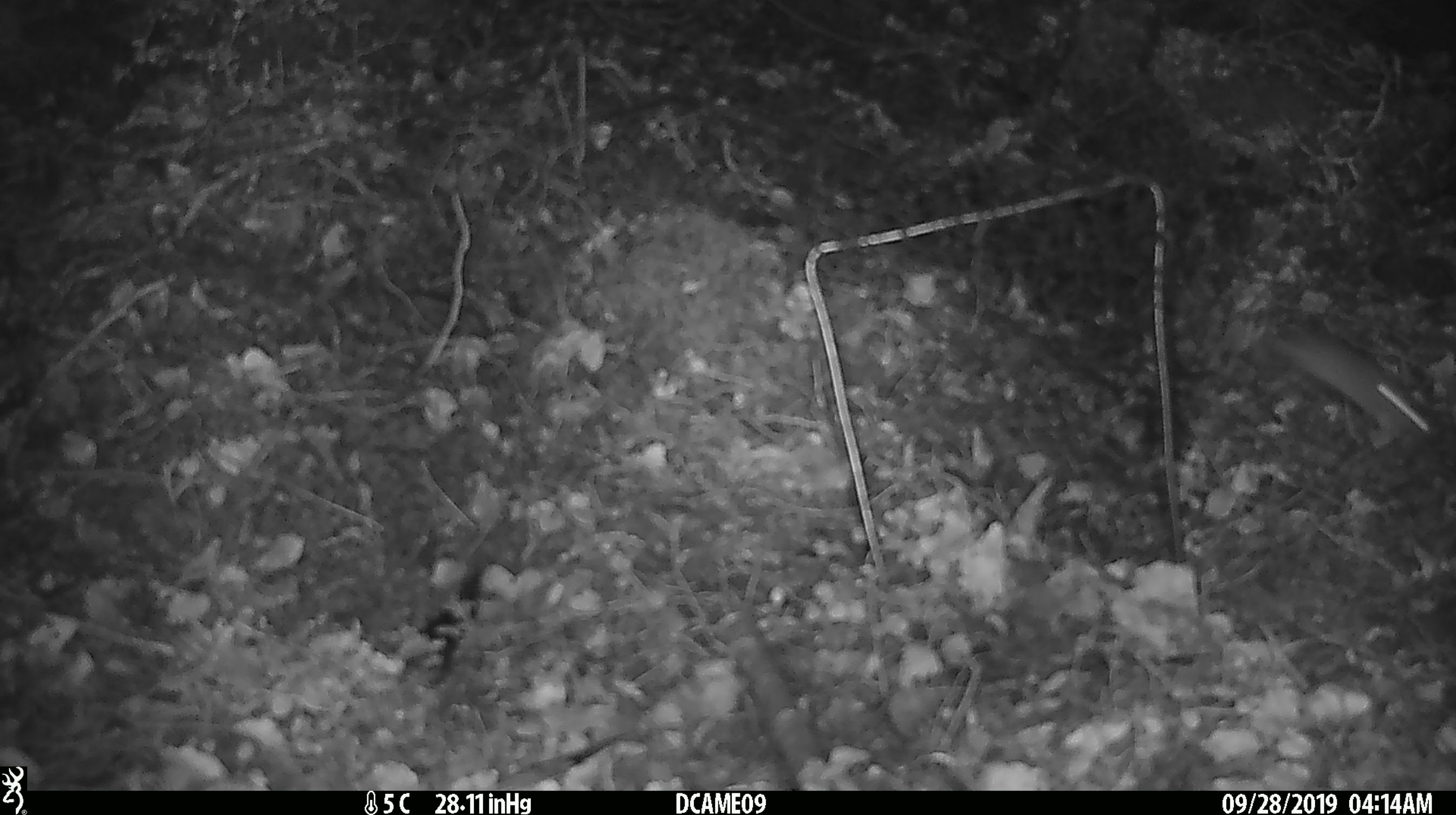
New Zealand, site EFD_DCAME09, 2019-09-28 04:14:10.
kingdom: Animalia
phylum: Chordata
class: Mammalia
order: Rodentia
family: Muridae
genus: Mus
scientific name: Mus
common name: mouse